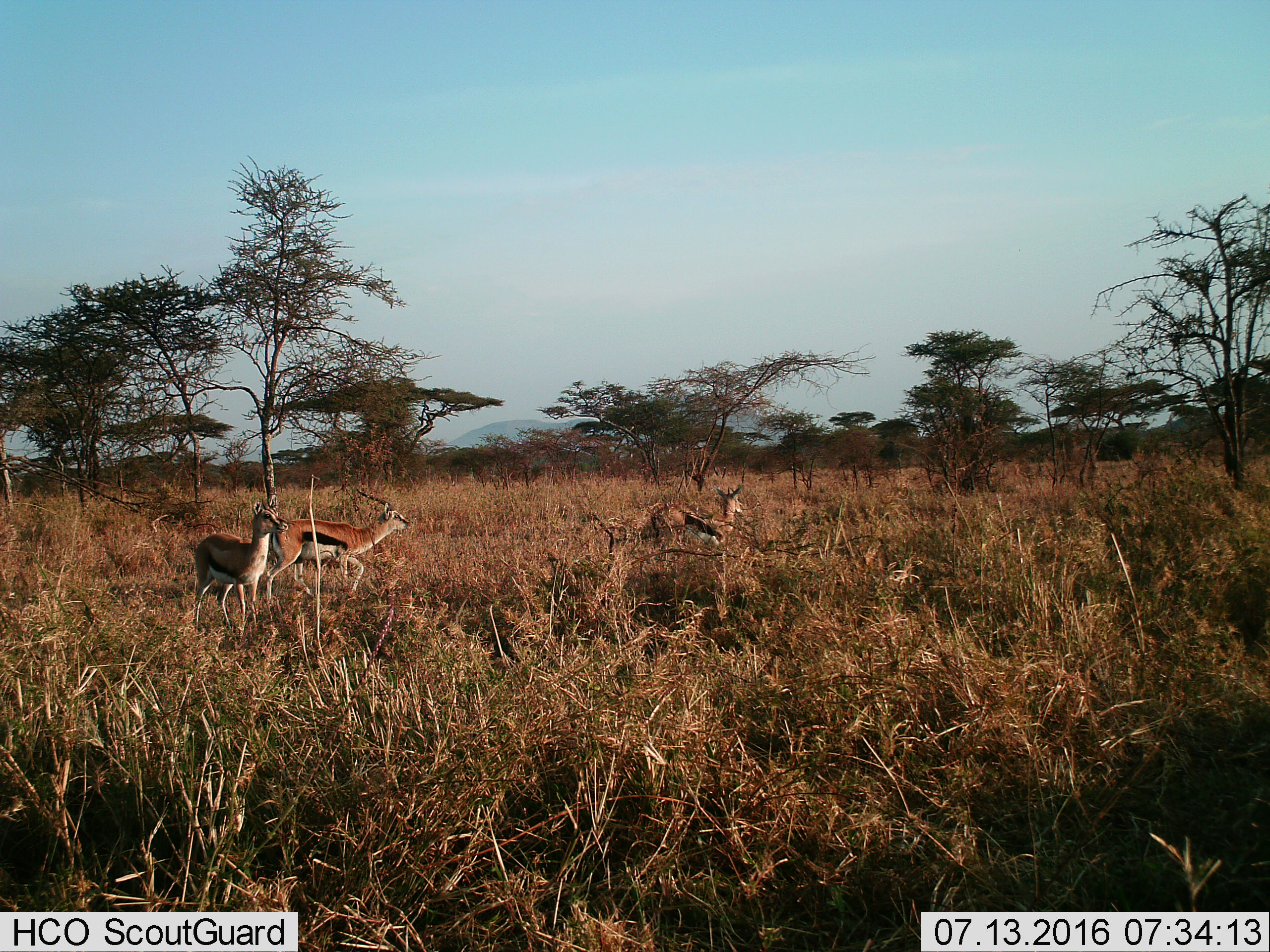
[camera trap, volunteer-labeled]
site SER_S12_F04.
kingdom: Animalia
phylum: Chordata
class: Mammalia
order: Artiodactyla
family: Bovidae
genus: Eudorcas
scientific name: Eudorcas thomsonii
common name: thomson's gazelle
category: gazellethomsons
Gazellethomsons (thomson's gazelle) (Eudorcas thomsonii), count 3. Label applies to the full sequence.